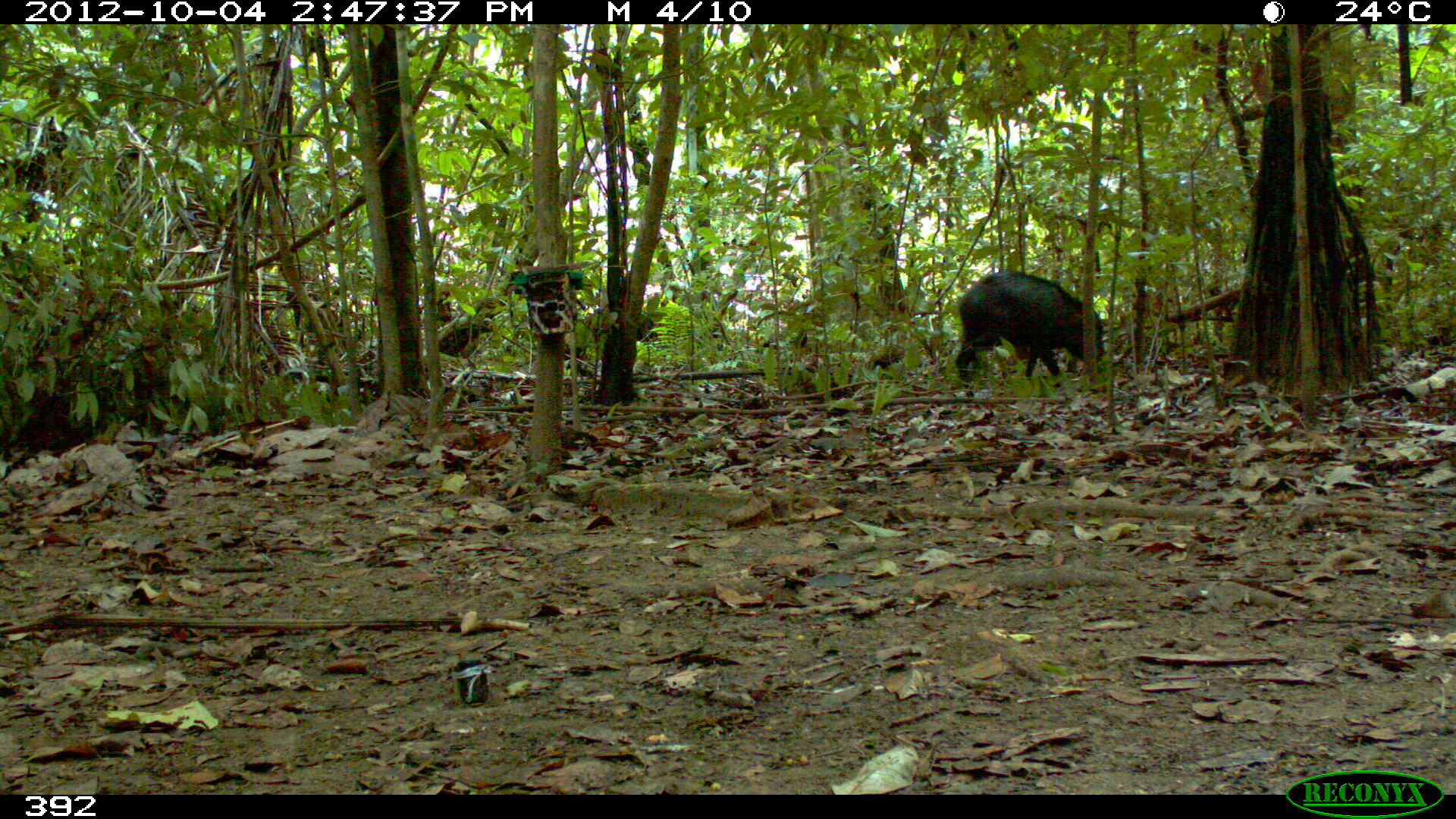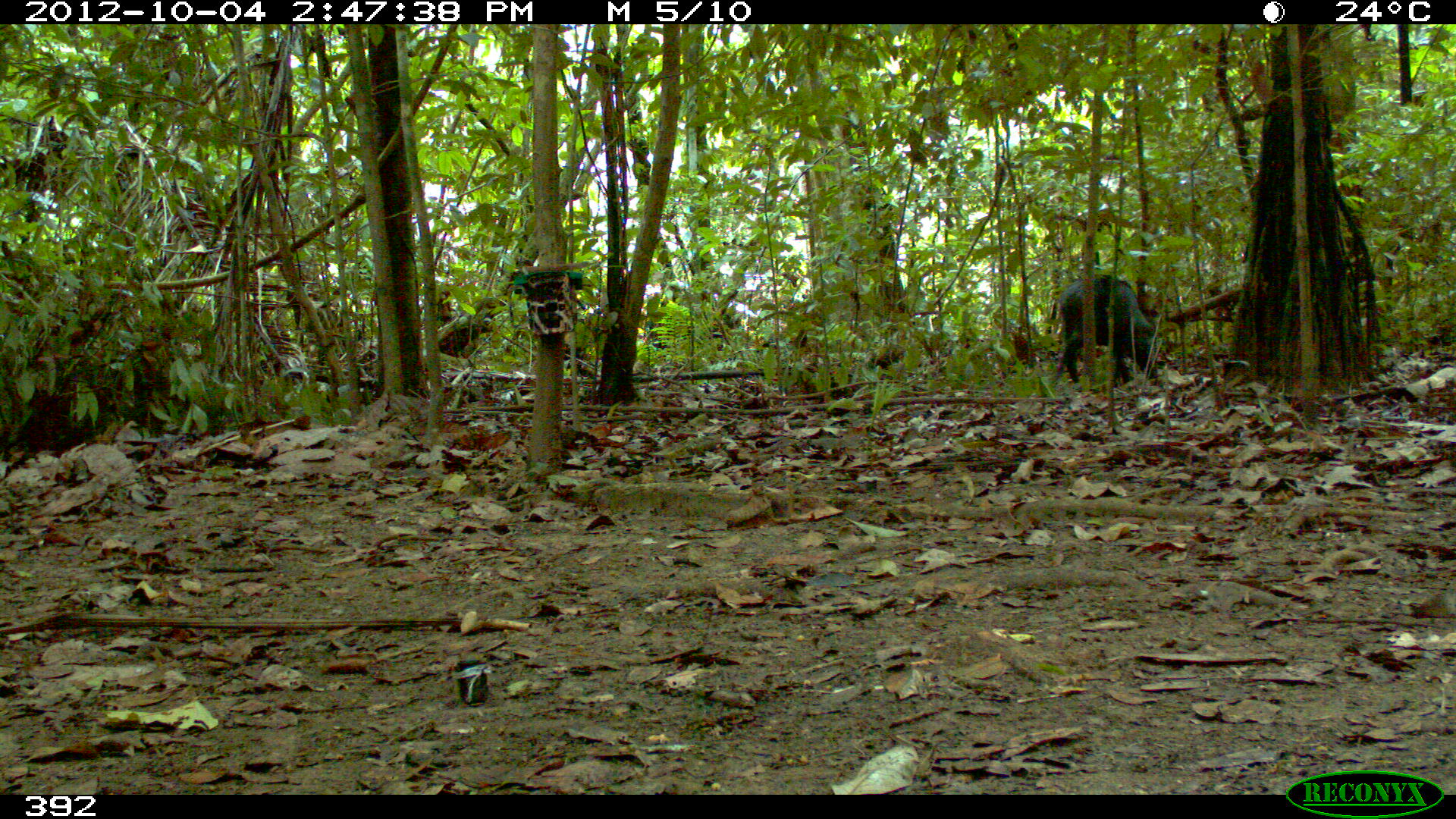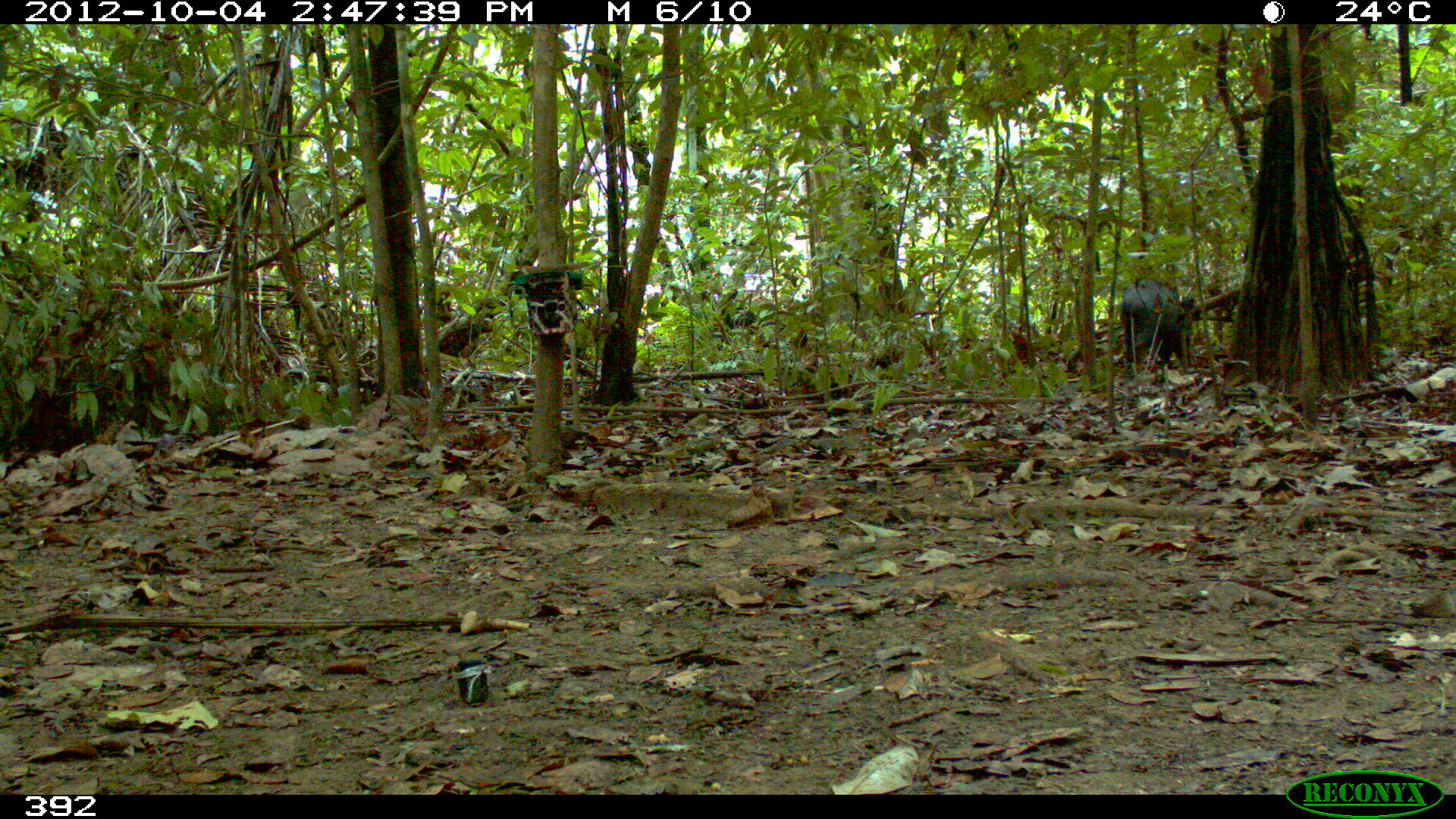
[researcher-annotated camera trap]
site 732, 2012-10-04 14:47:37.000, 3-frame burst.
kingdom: Animalia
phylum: Chordata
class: Mammalia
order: Artiodactyla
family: Tayassuidae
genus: Tayassu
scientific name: Tayassu pecari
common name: white-lipped peccary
Tayassu pecari (white-lipped peccary).